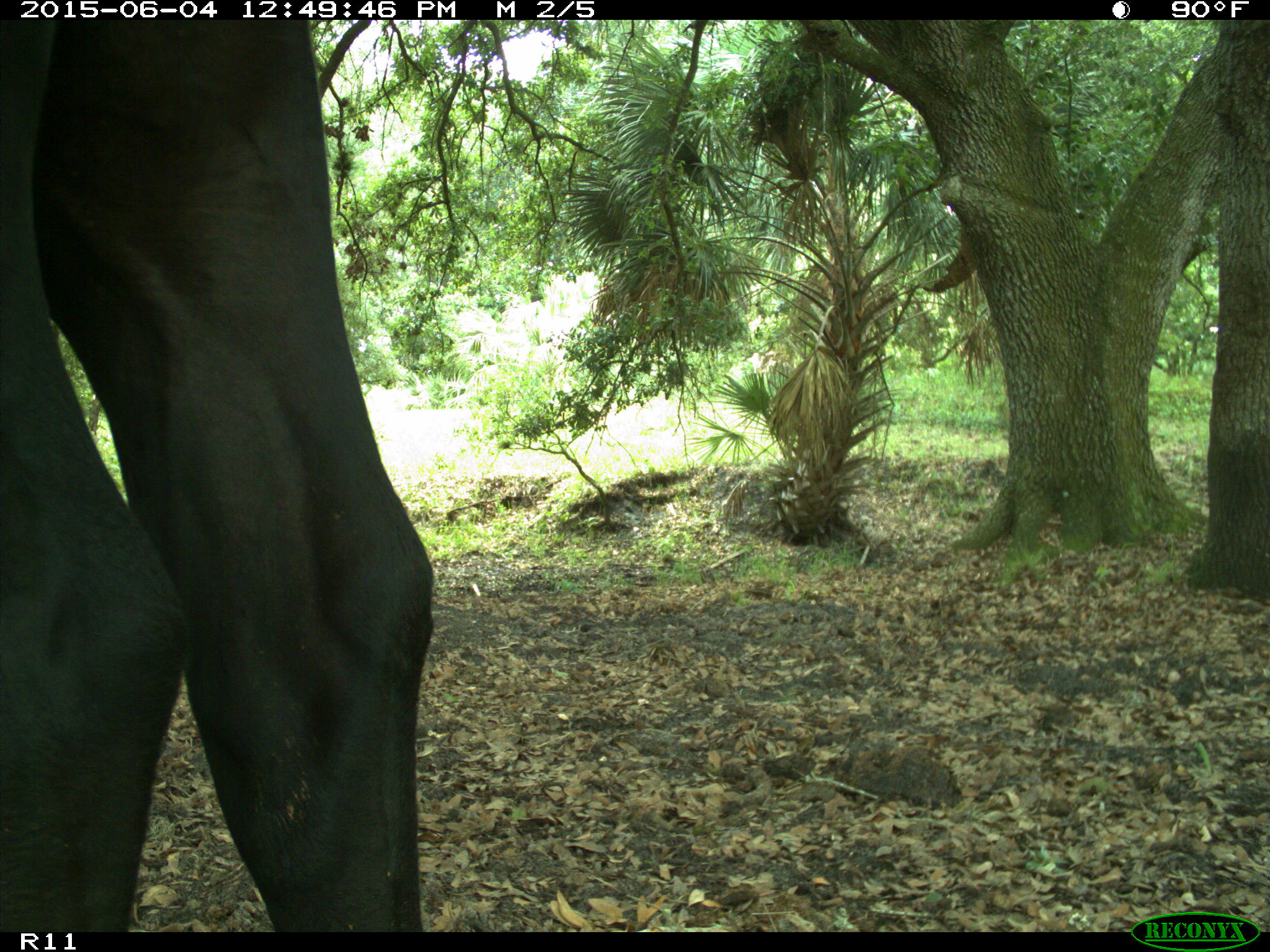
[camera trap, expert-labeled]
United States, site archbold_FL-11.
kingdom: Animalia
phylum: Chordata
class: Mammalia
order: Artiodactyla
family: Bovidae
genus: Bos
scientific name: Bos taurus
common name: domestic cow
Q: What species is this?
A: Bos taurus (domestic cow).